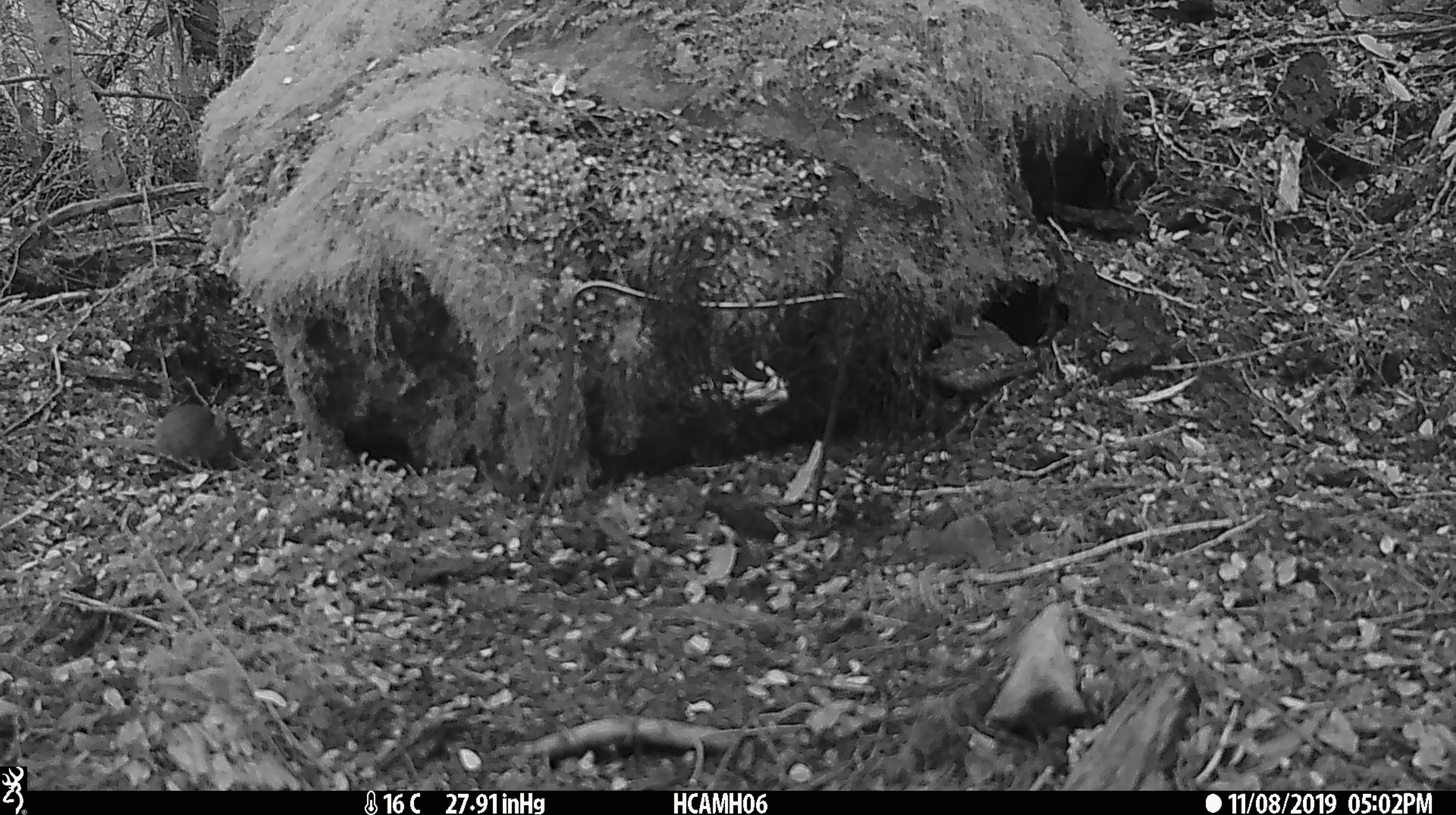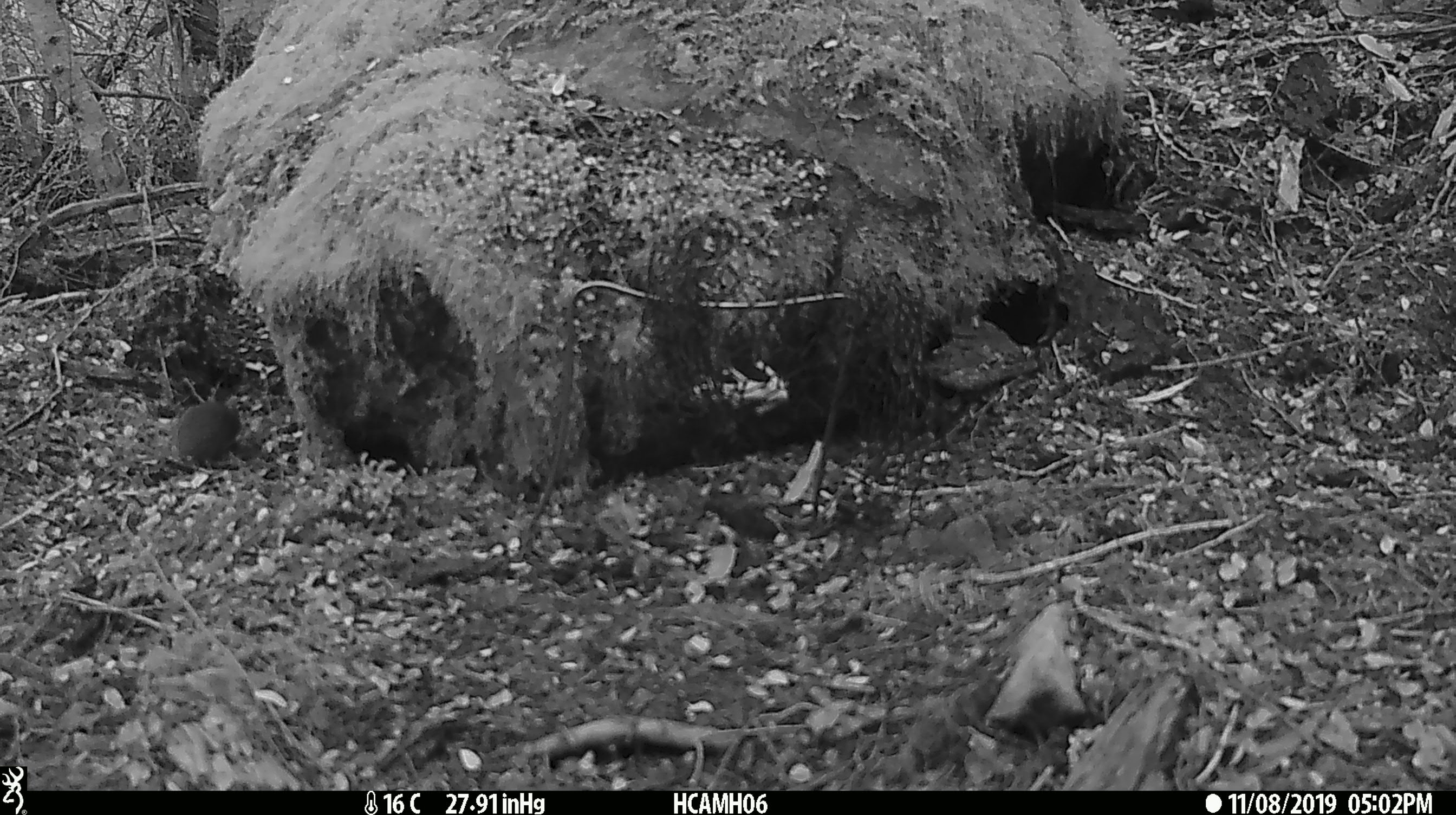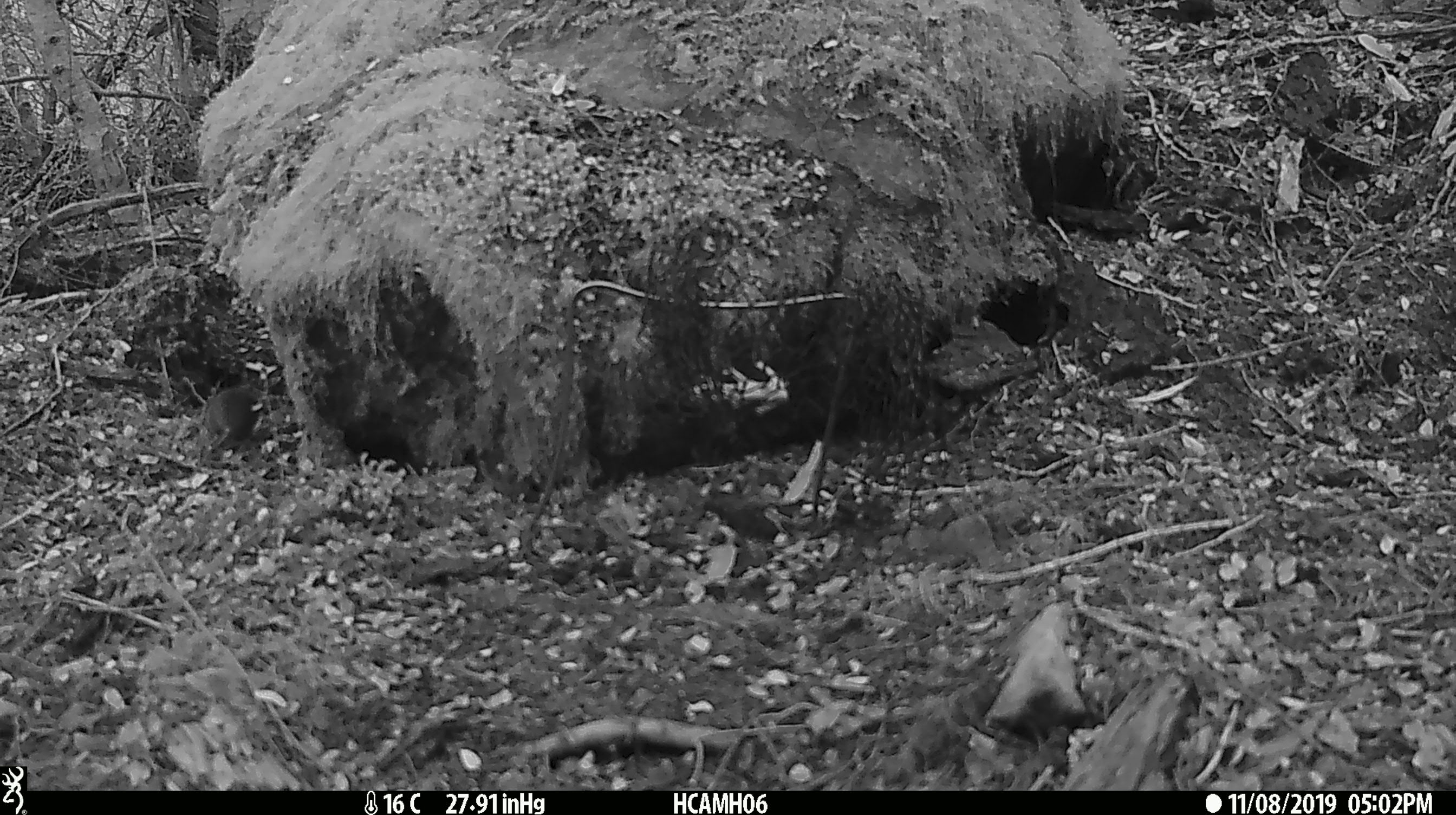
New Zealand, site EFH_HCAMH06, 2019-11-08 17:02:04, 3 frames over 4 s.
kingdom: Animalia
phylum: Chordata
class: Mammalia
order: Rodentia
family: Muridae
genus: Mus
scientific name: Mus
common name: mouse